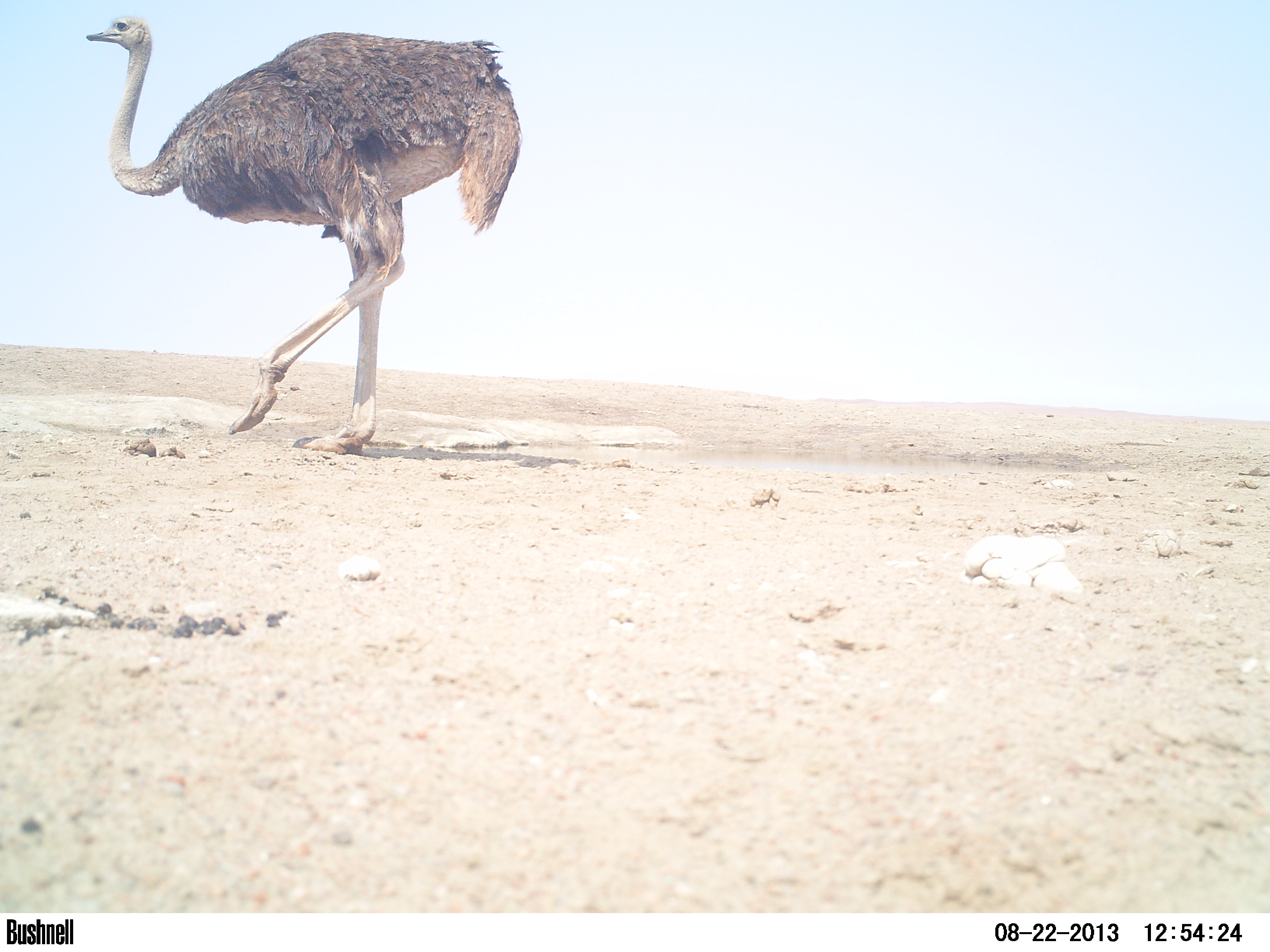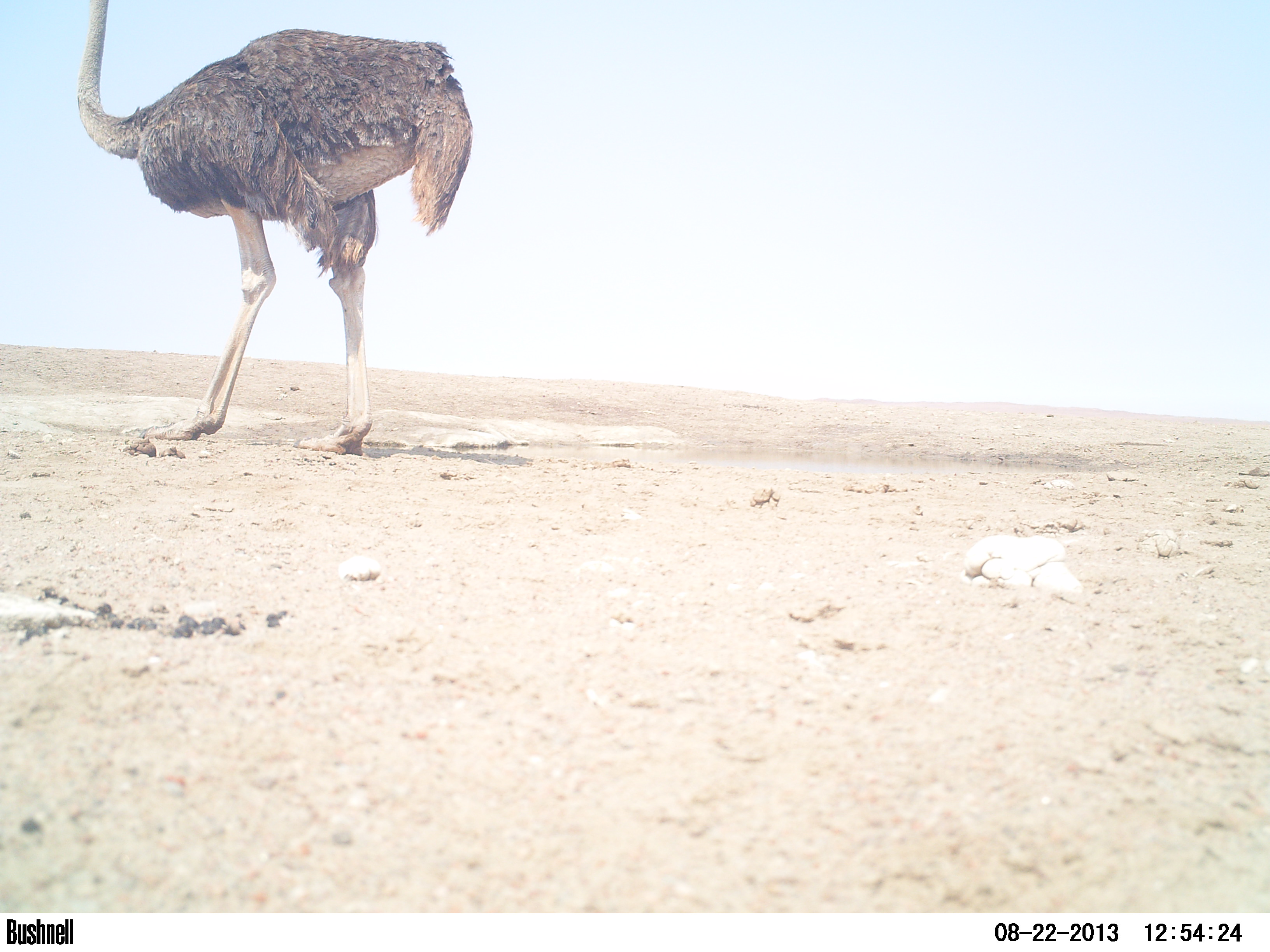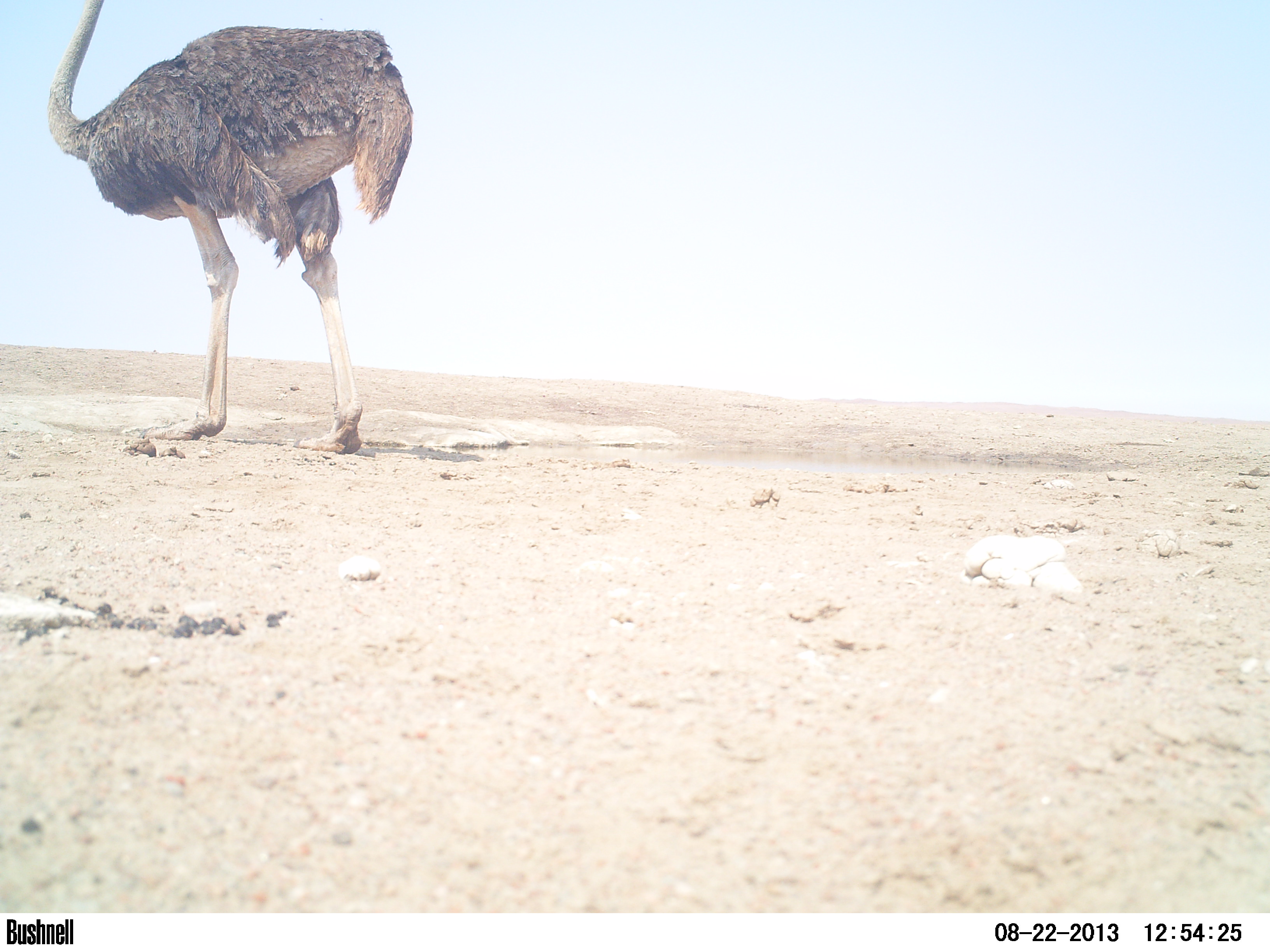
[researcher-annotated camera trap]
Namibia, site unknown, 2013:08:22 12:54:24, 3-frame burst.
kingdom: Animalia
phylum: Chordata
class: Aves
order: Struthioniformes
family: Struthionidae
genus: Struthio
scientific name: Struthio camelus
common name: common ostrich